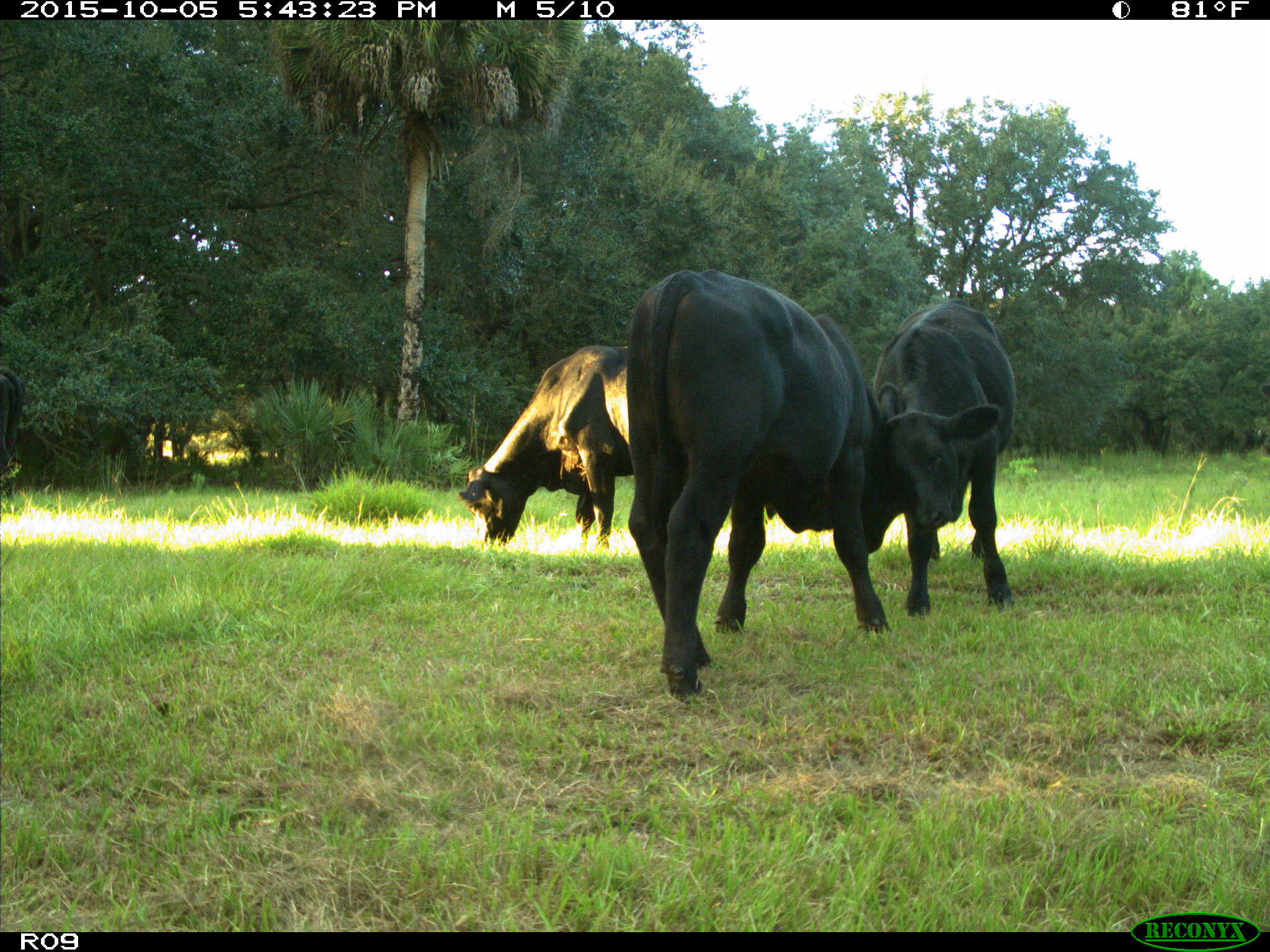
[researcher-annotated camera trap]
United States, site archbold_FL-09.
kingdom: Animalia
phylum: Chordata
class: Mammalia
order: Artiodactyla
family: Bovidae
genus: Bos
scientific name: Bos taurus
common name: domestic cow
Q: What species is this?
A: Bos taurus (domestic cow).